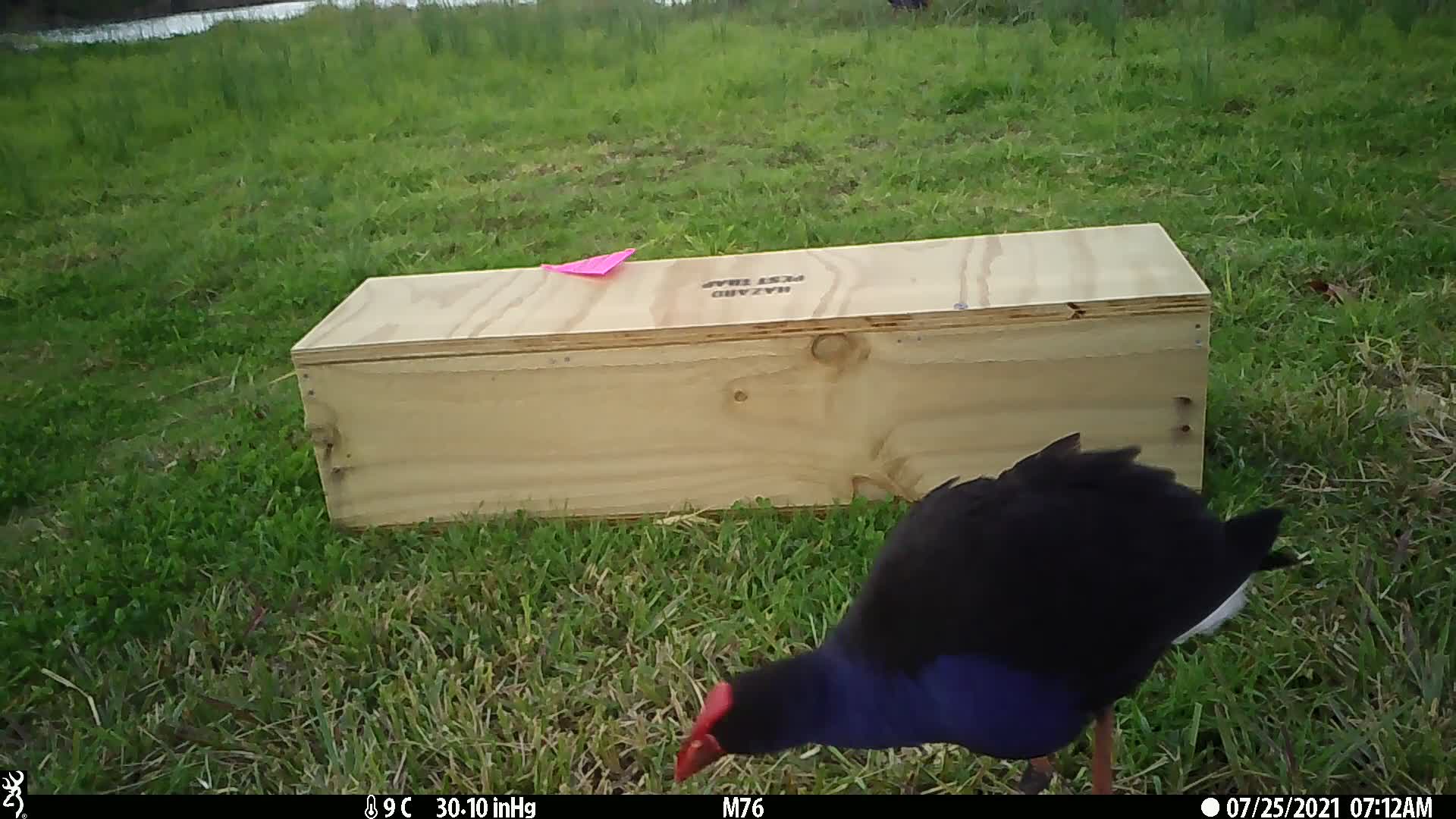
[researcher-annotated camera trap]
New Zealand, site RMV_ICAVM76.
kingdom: Animalia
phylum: Chordata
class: Aves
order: Gruiformes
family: Rallidae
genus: Porphyrio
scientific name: Porphyrio melanotus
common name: australasian swamphen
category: pukeko